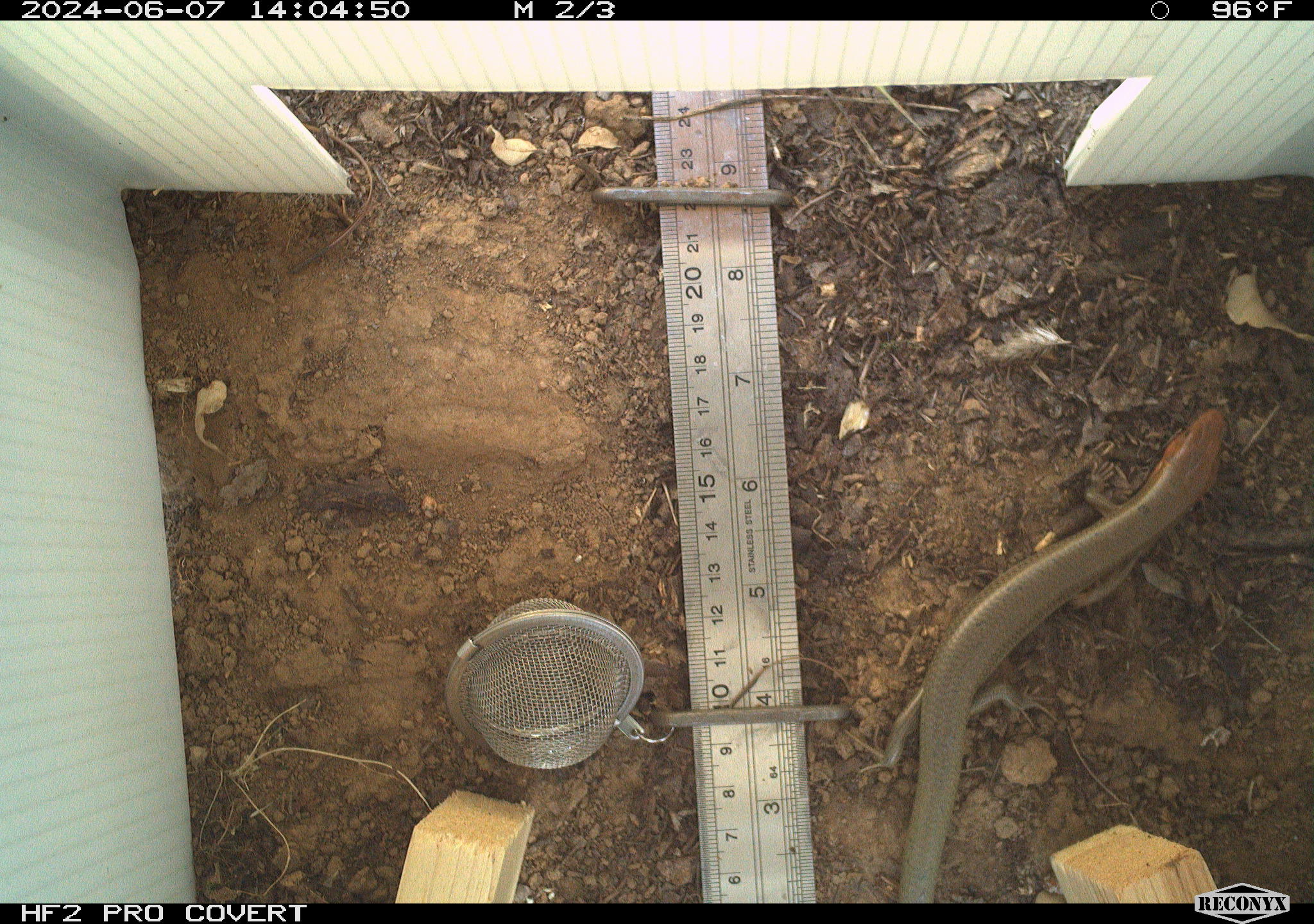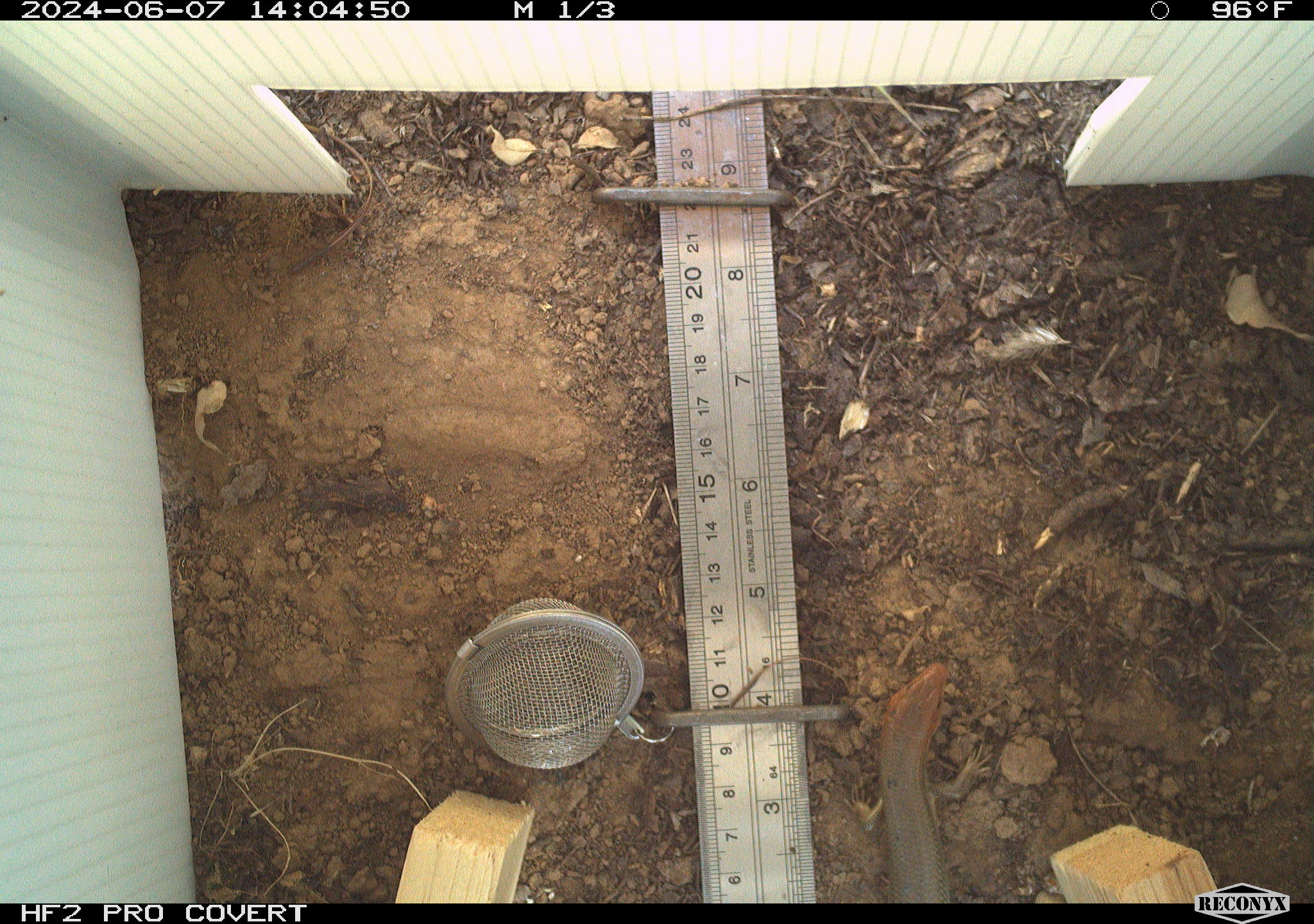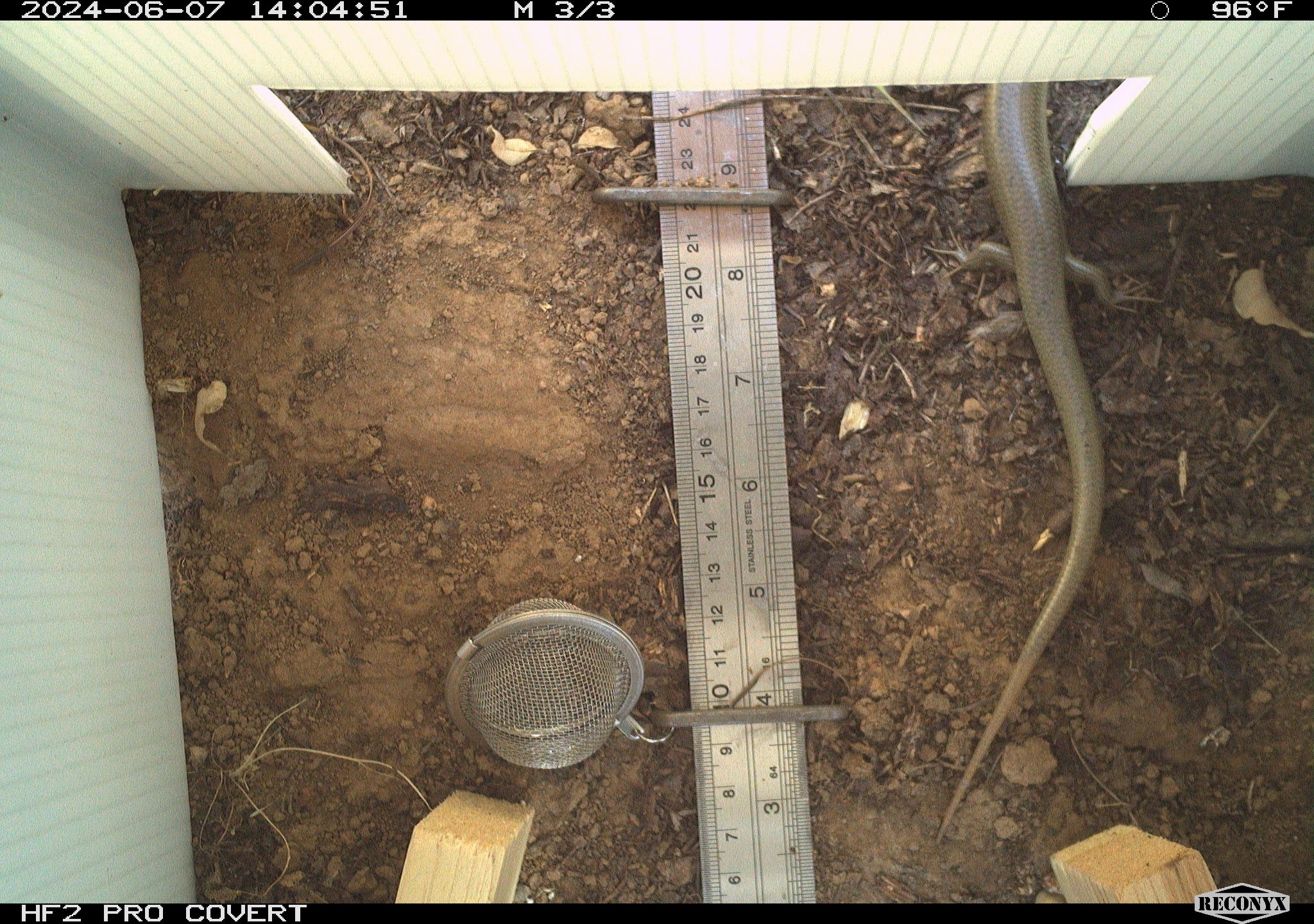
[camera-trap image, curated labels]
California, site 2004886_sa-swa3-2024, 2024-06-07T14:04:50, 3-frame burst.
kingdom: Animalia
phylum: Chordata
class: Reptilia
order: Squamata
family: Scincidae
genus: Plestiodon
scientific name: Plestiodon gilberti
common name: gilbert's skink